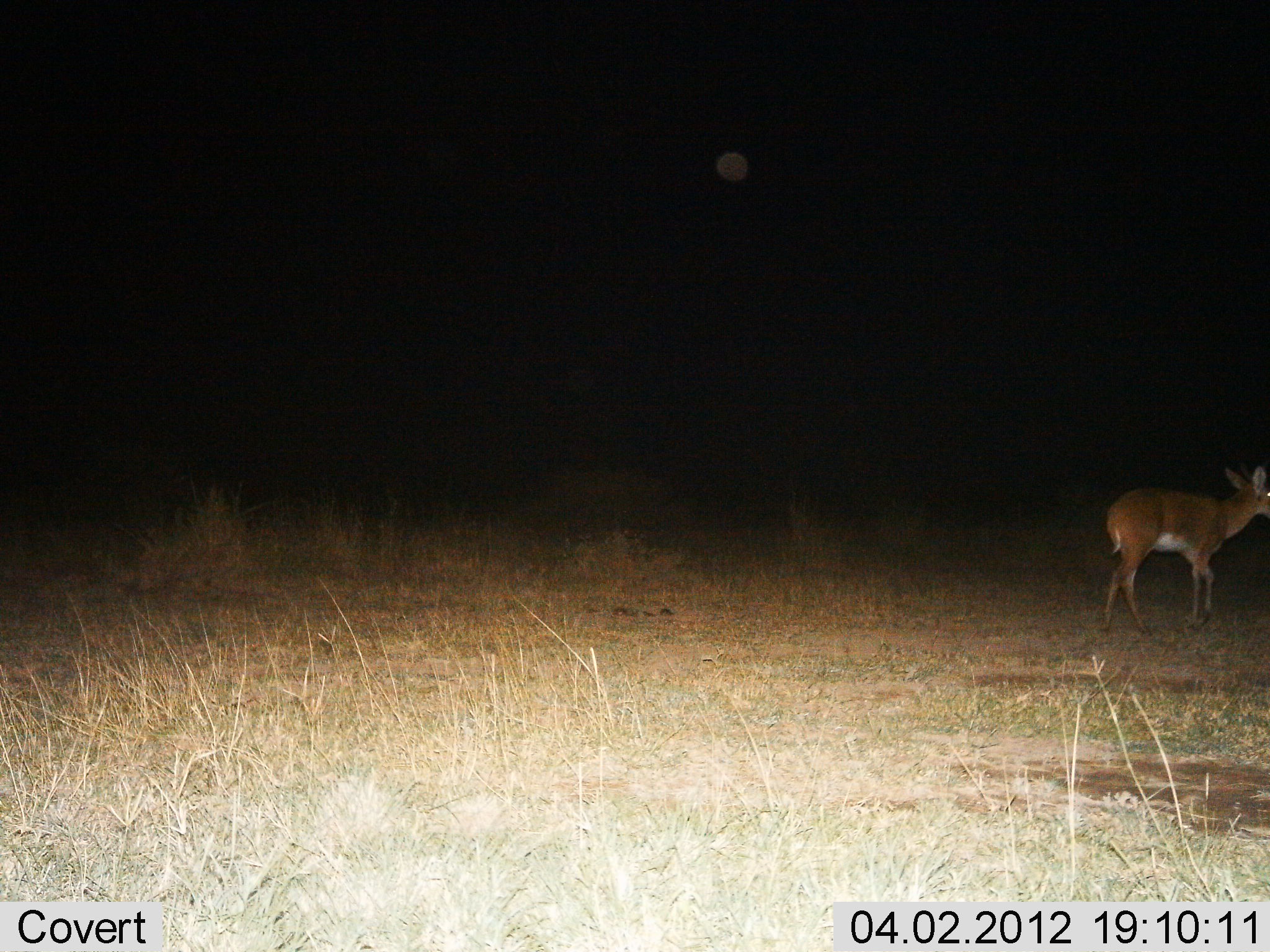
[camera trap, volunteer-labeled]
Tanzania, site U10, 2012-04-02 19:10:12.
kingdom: Animalia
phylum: Chordata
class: Mammalia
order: Artiodactyla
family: Bovidae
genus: Redunca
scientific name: Redunca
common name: reedbuck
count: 1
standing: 31%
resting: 0%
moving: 69%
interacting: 0%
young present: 0%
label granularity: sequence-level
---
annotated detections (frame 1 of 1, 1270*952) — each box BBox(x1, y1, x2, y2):
animal: BBox(1100, 460, 1270, 640)